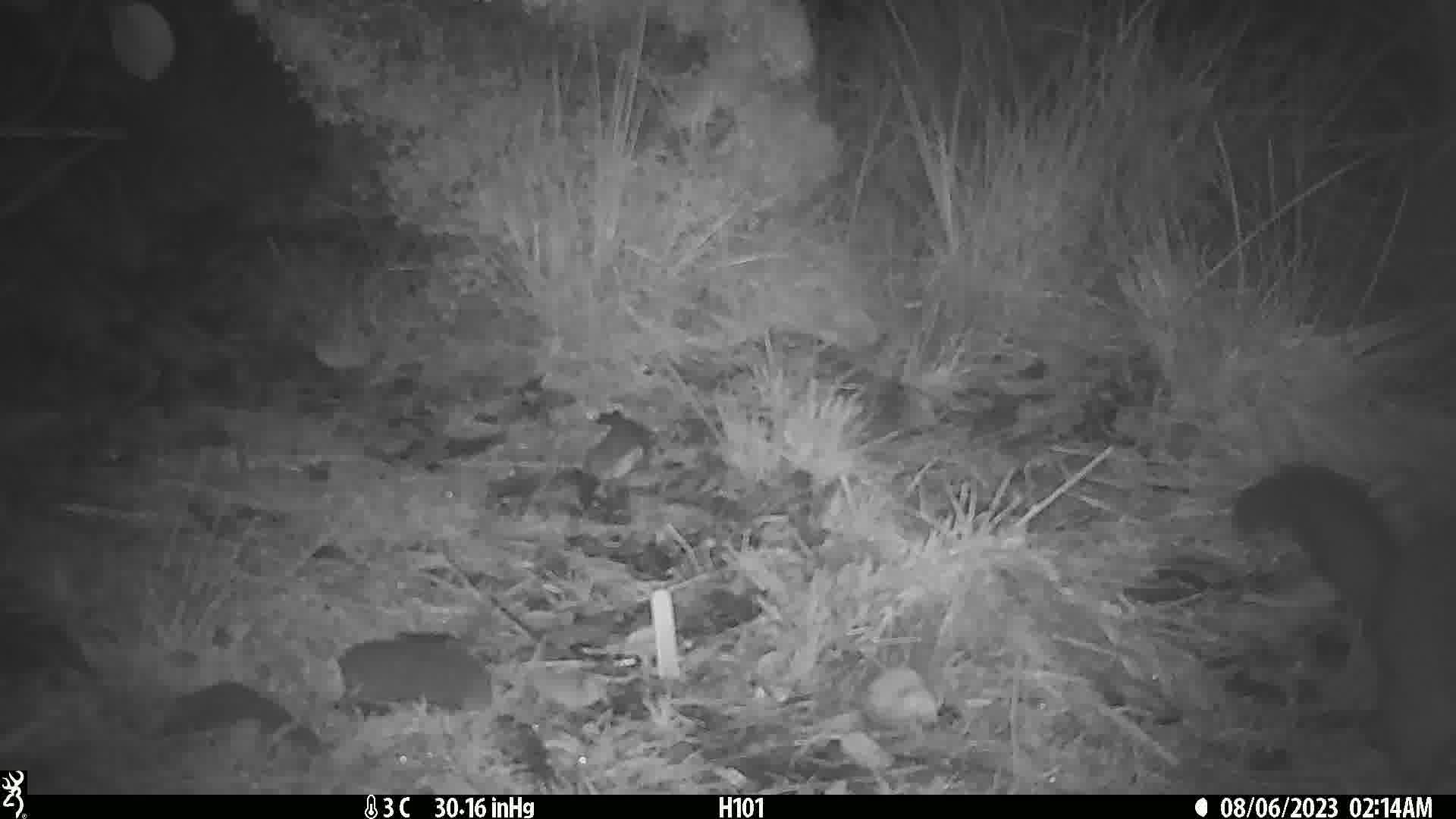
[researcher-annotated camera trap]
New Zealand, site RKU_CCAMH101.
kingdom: Animalia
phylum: Chordata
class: Mammalia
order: Diprotodontia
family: Phalangeridae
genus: Trichosurus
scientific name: Trichosurus vulpecula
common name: common brushtail possum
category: possum